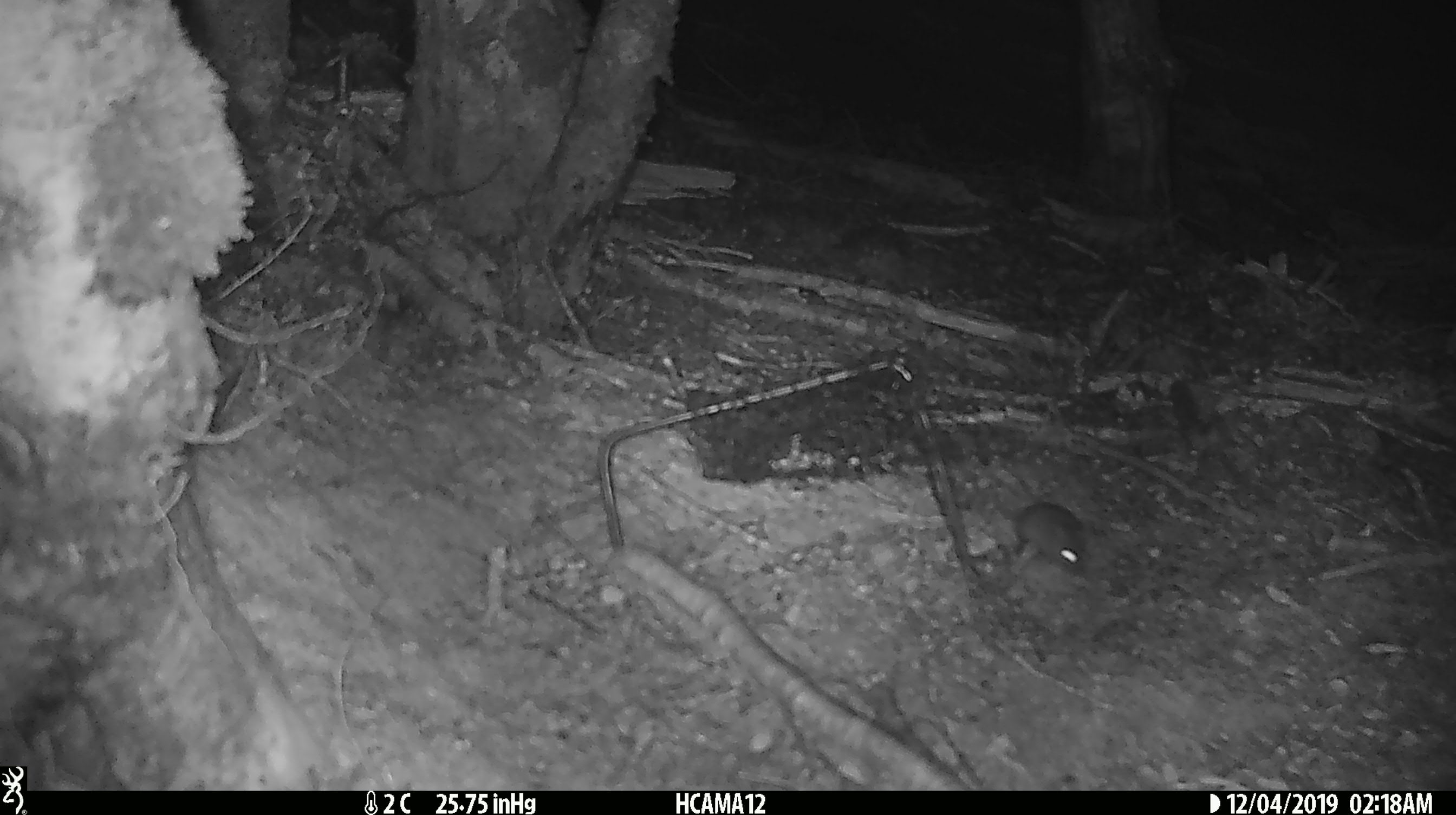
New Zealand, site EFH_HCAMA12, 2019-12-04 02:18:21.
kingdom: Animalia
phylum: Chordata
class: Mammalia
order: Rodentia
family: Muridae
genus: Mus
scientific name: Mus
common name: mouse